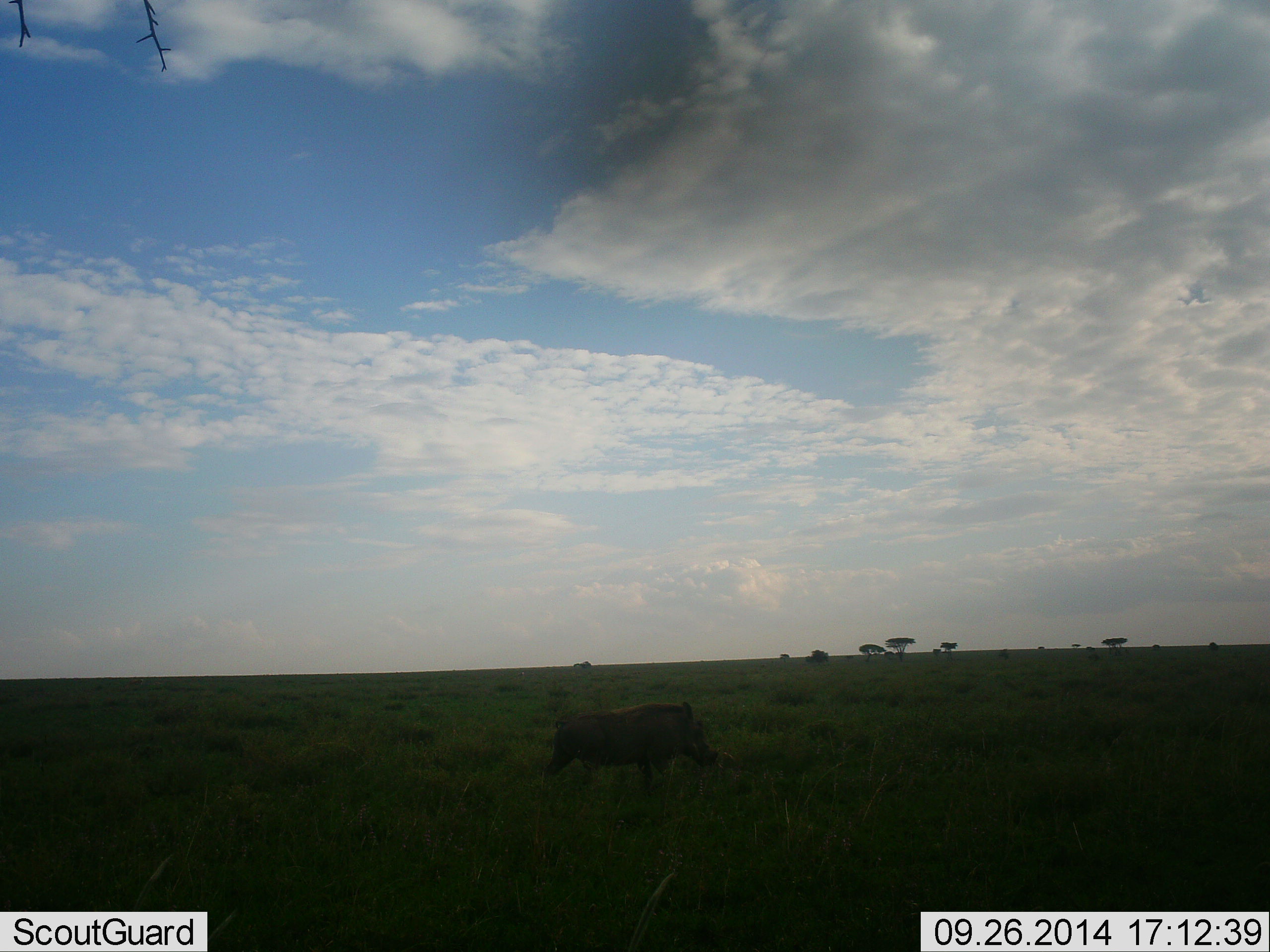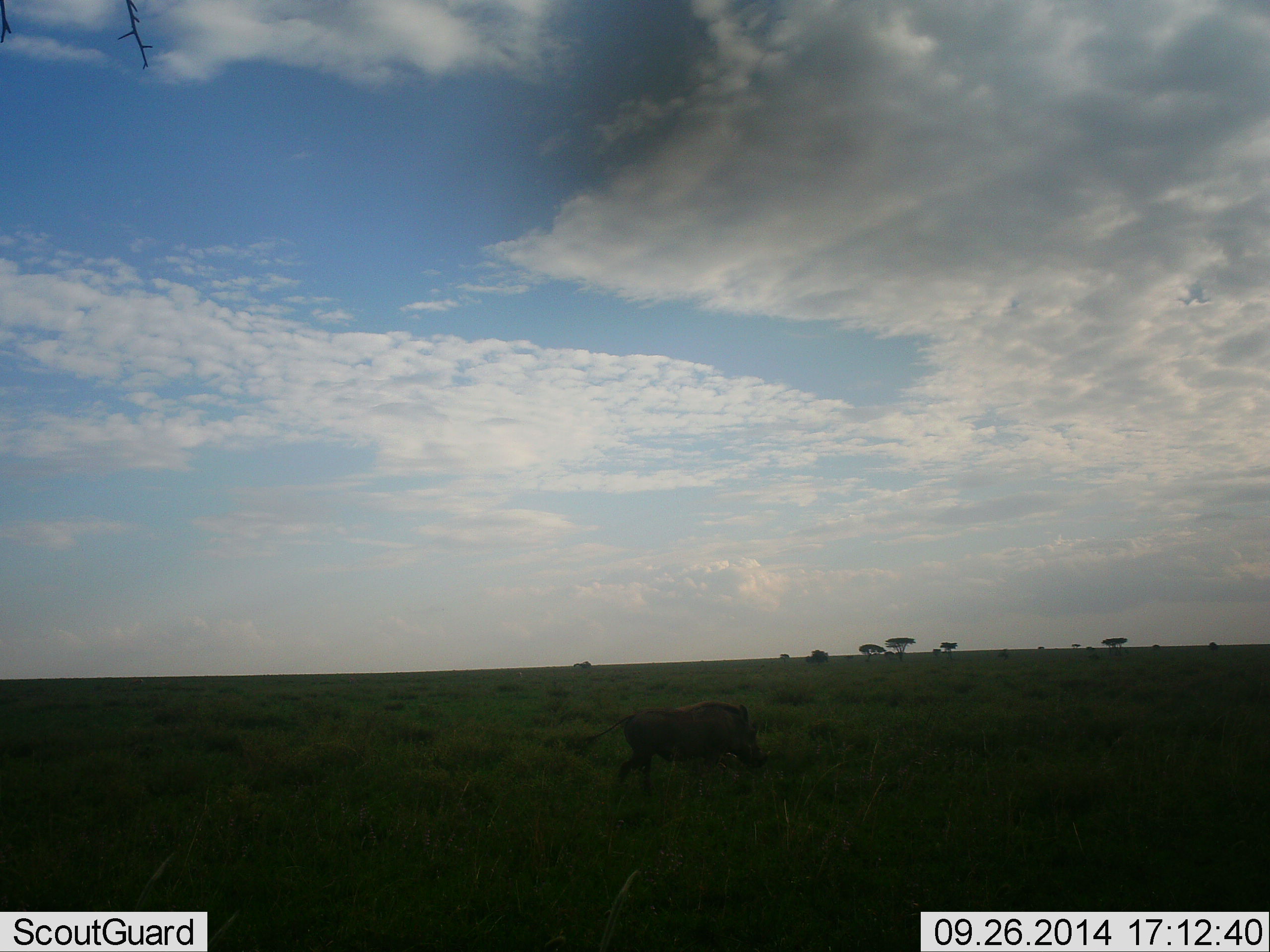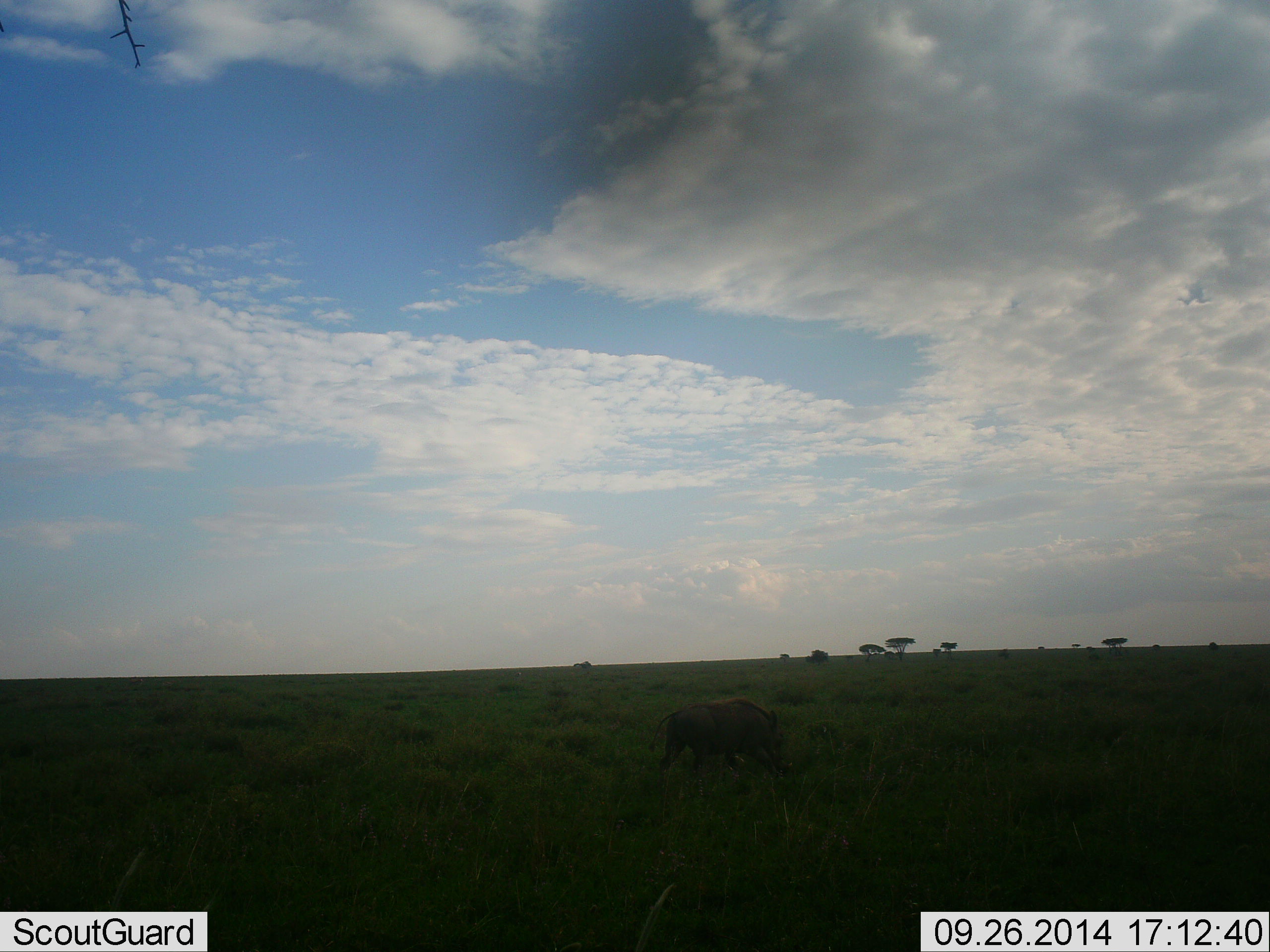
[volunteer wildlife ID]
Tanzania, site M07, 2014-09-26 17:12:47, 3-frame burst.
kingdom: Animalia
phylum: Chordata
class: Mammalia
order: Artiodactyla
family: Suidae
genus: Phacochoerus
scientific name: Phacochoerus africanus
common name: warthog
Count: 1.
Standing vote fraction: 10%.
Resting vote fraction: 0%.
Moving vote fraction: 90%.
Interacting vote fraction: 0%.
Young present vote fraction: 0%.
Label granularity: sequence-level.